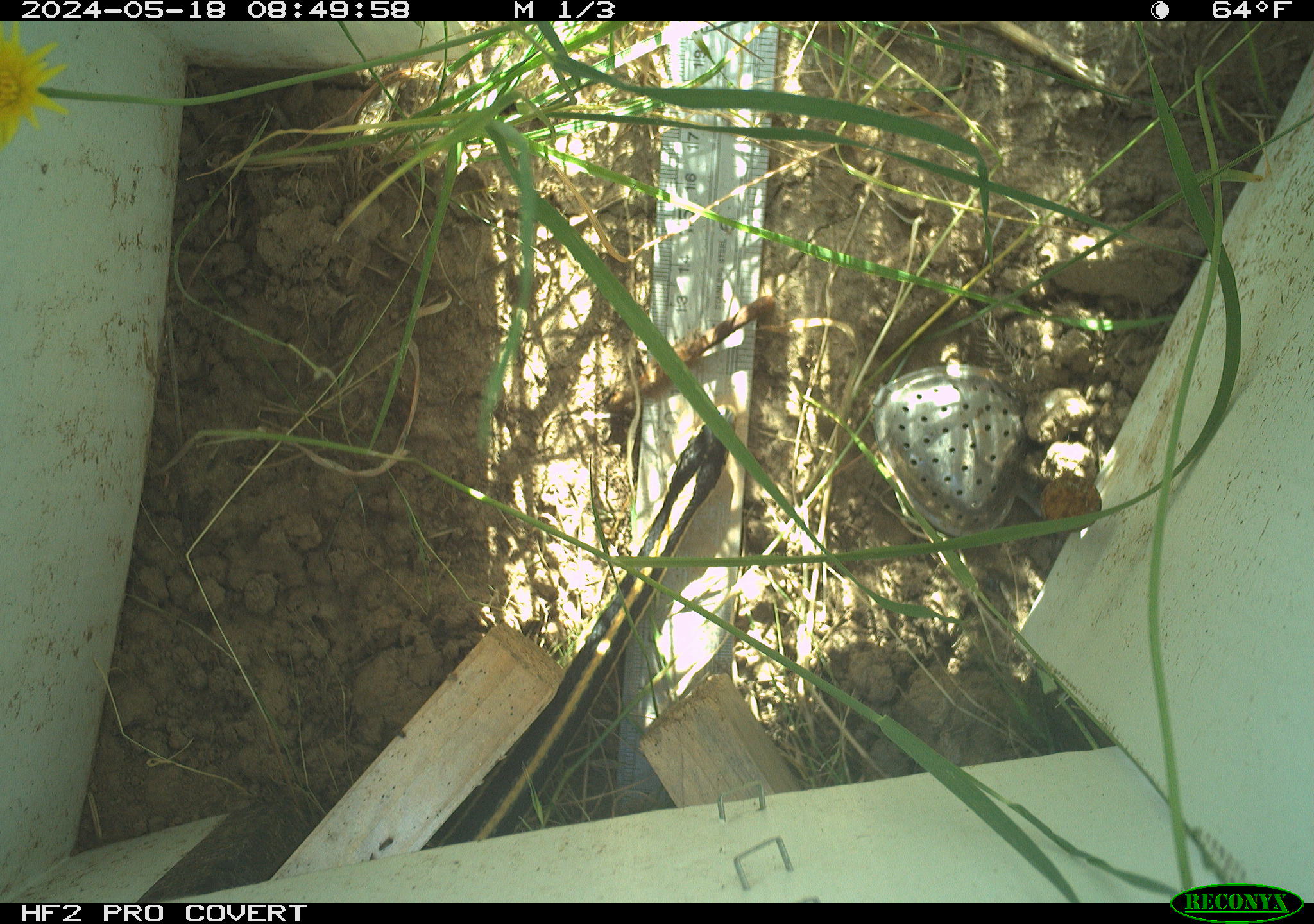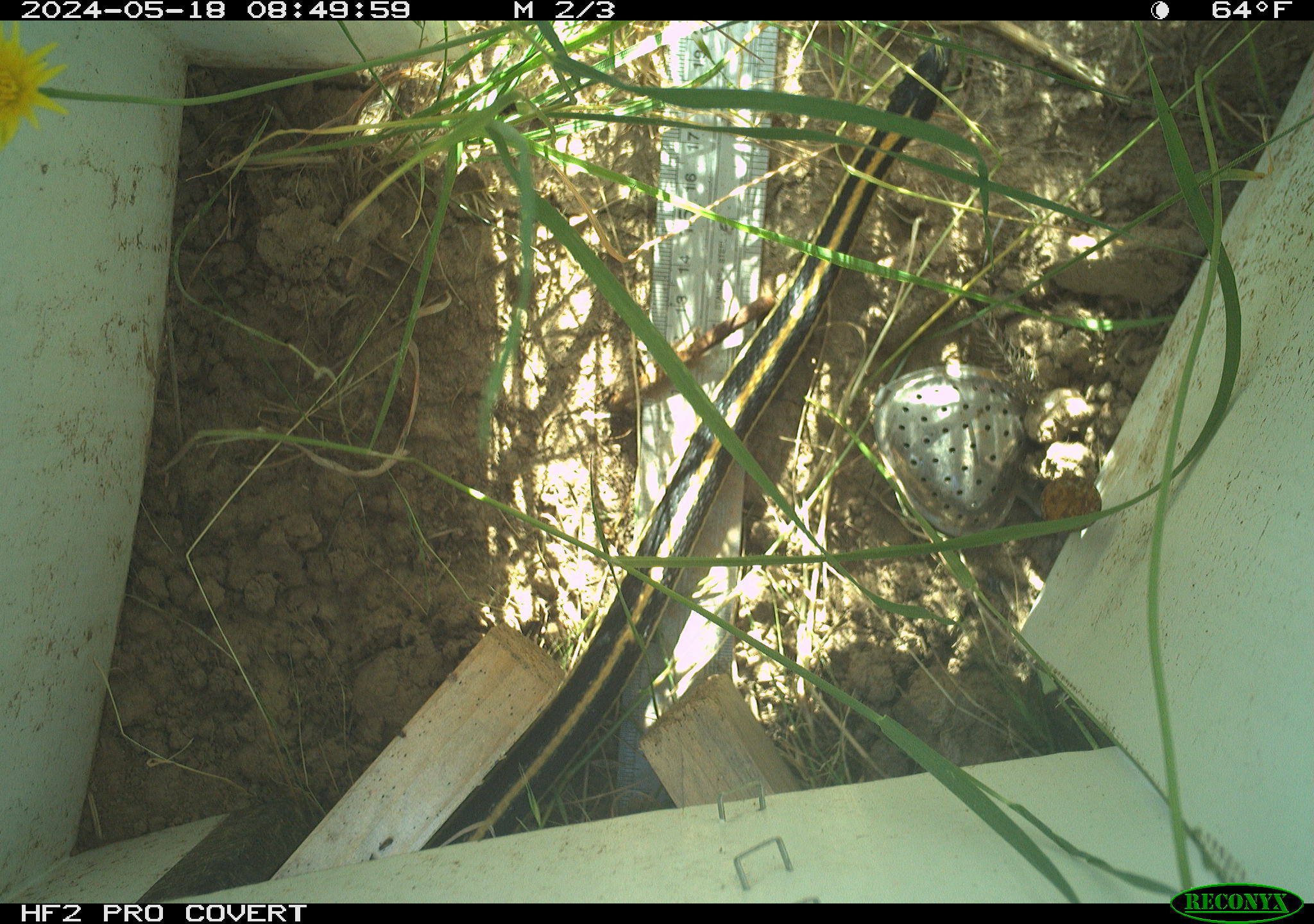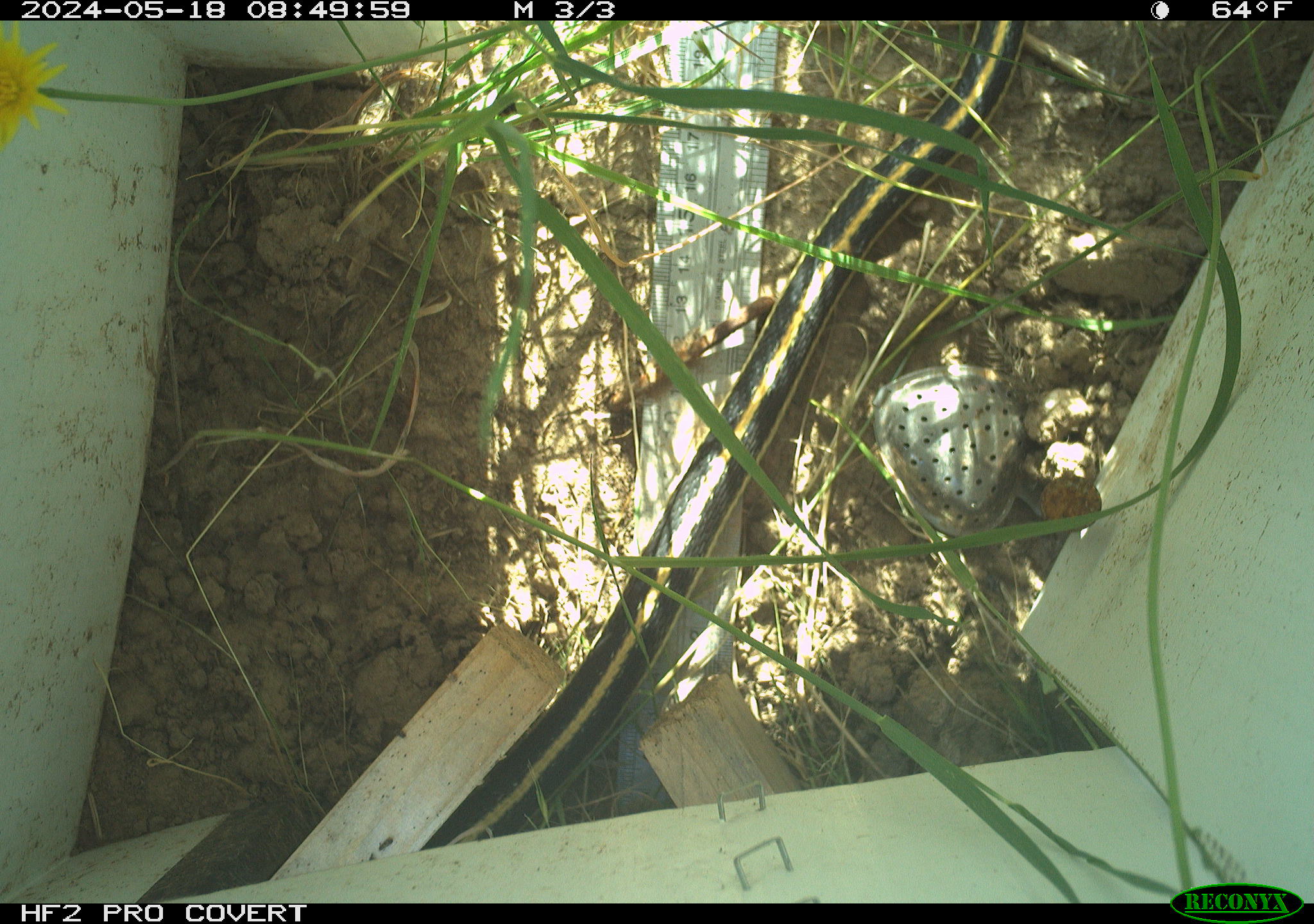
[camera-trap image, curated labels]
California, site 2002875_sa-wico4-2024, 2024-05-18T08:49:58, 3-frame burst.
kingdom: Animalia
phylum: Chordata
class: Reptilia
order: Squamata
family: Colubridae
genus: Thamnophis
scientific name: Thamnophis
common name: american gartersnakes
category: thamnophis species